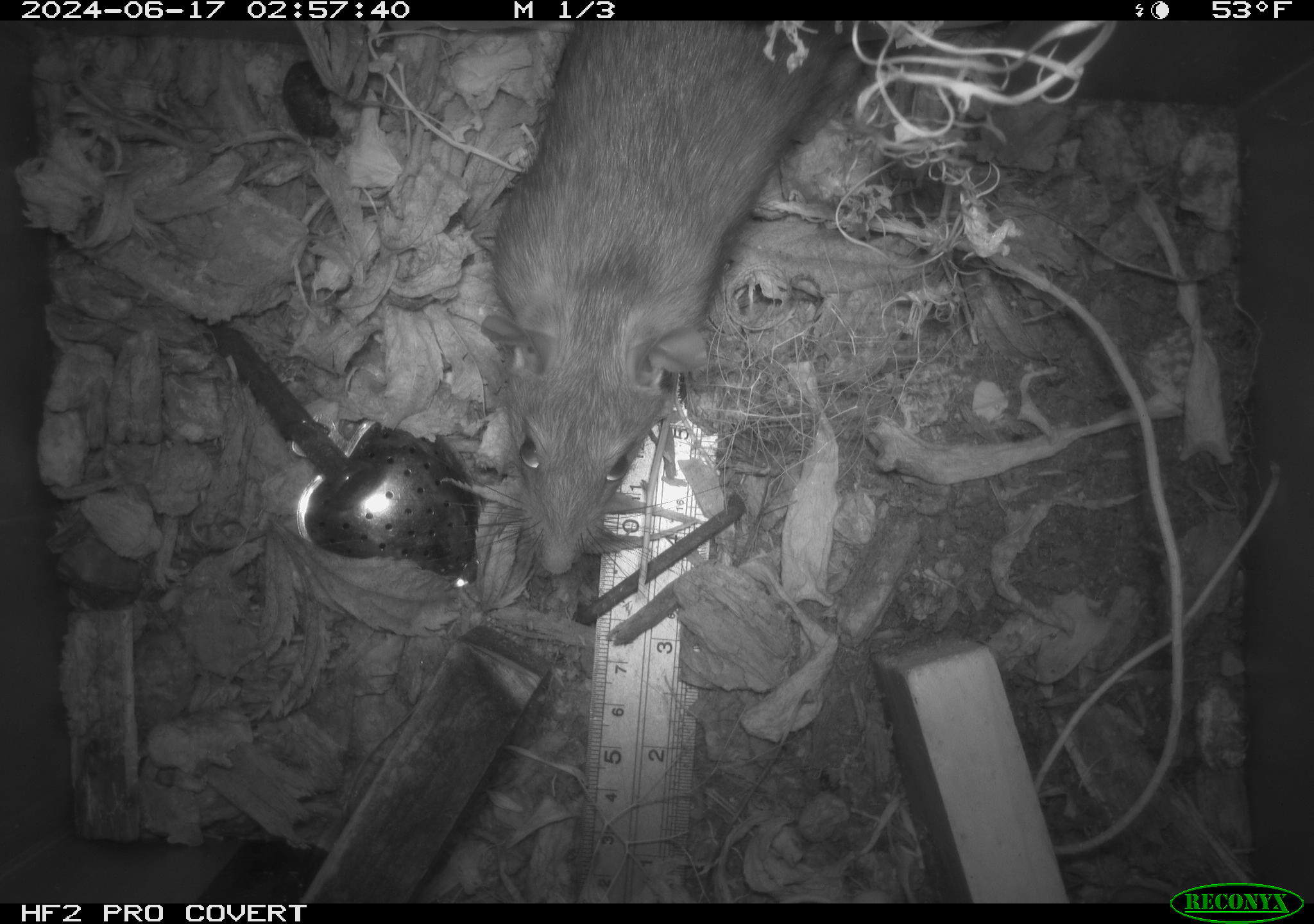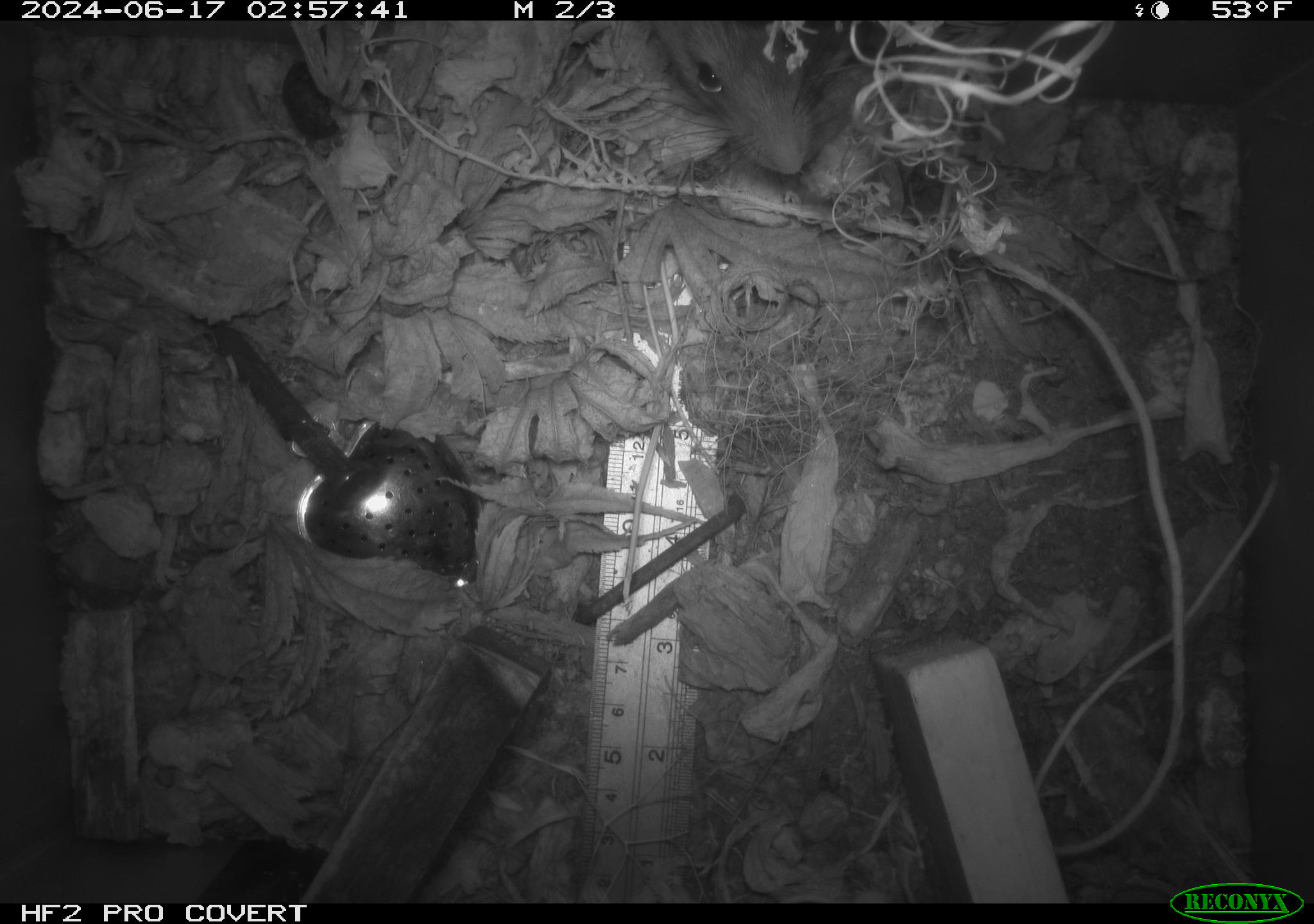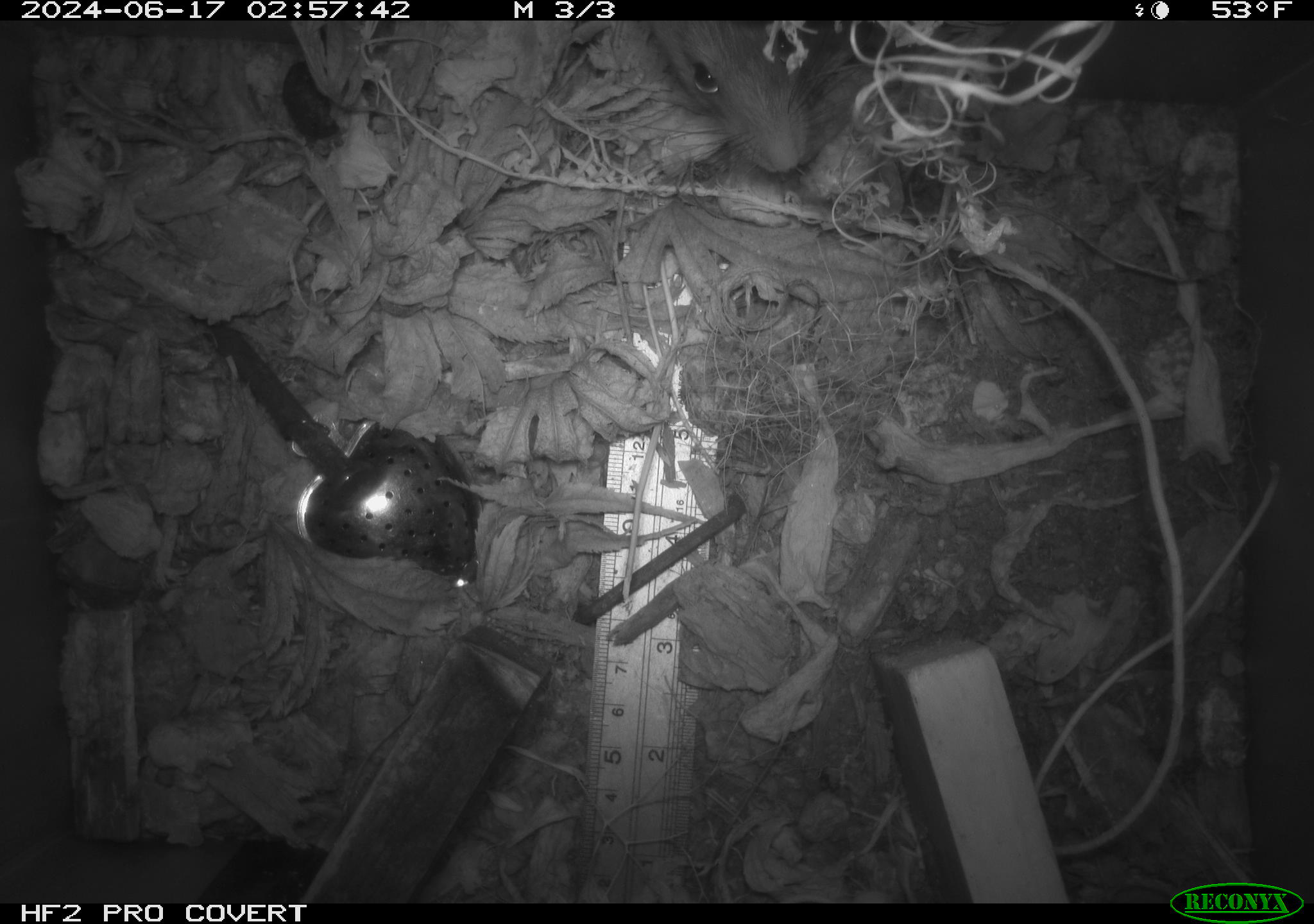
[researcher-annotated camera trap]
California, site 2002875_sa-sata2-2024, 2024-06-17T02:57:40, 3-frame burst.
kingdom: Animalia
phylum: Chordata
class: Mammalia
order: Rodentia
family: Muridae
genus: Rattus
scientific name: Rattus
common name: rat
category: rattus species